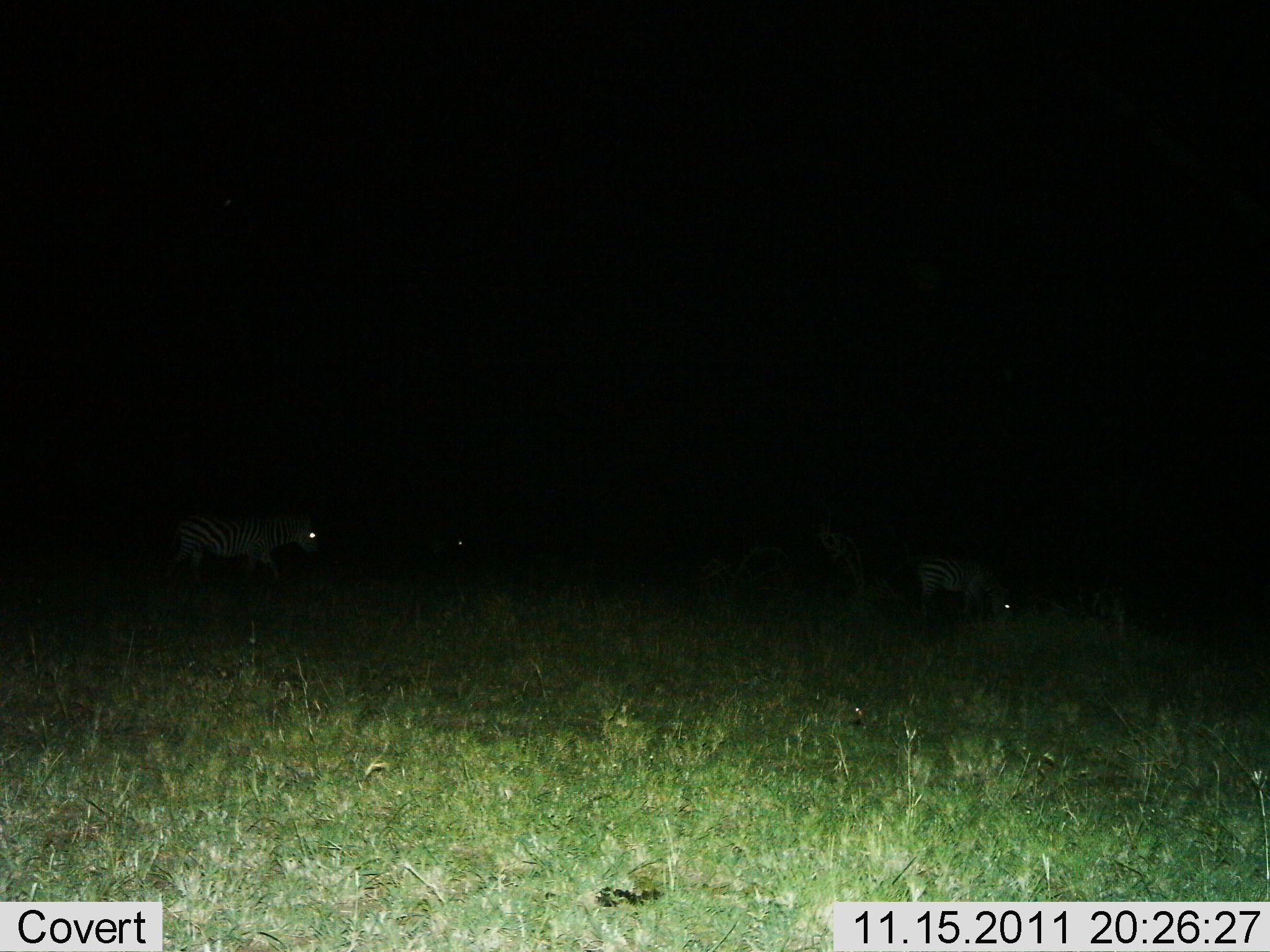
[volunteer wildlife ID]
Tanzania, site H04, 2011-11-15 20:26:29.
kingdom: Animalia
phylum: Chordata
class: Mammalia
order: Perissodactyla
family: Equidae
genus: Equus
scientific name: Equus quagga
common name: plains zebra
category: zebra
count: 3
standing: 29%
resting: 0%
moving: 50%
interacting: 0%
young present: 7%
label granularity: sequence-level